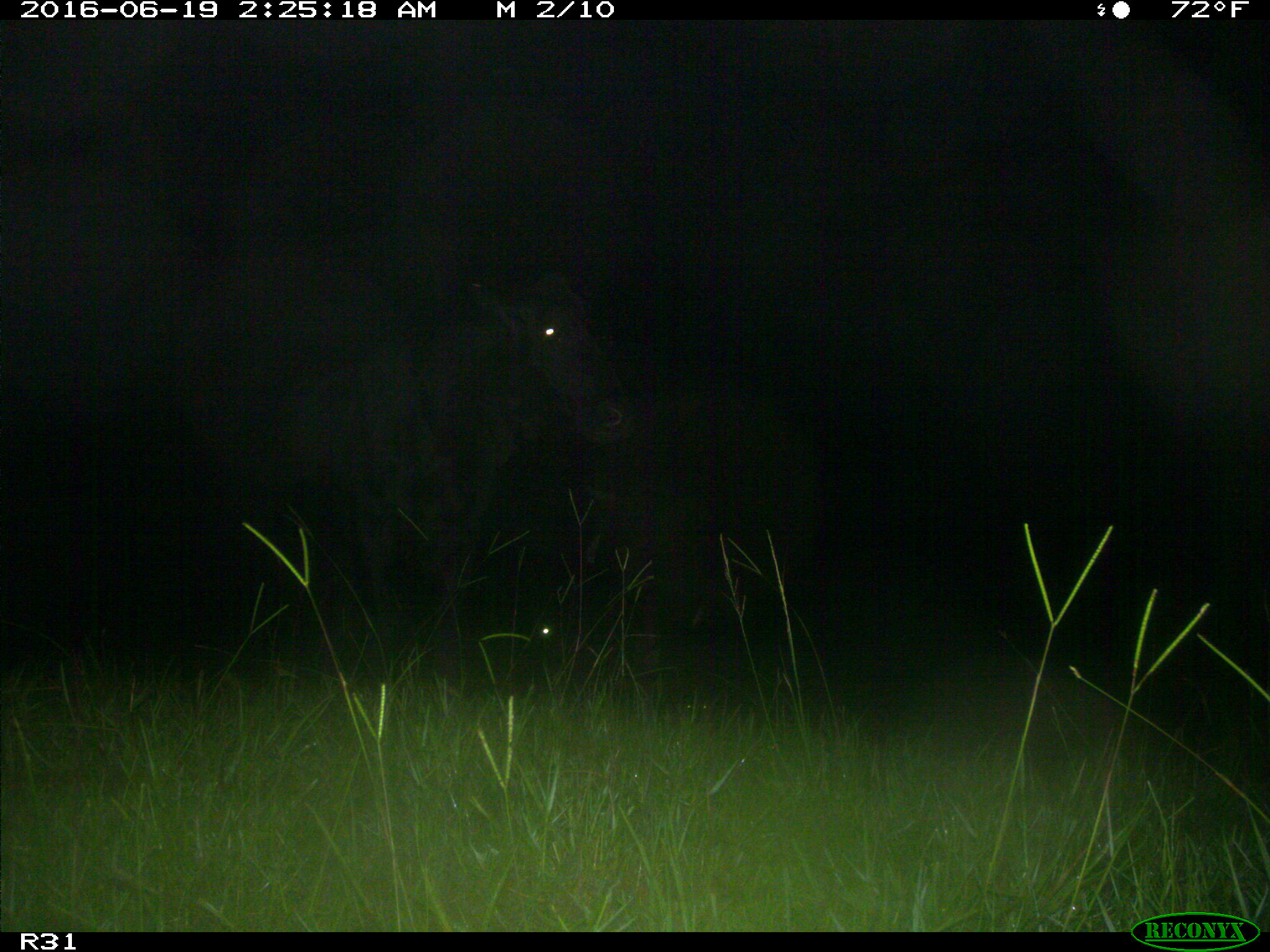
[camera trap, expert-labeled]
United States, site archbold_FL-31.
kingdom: Animalia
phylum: Chordata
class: Mammalia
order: Artiodactyla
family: Bovidae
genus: Bos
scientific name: Bos taurus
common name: domestic cow